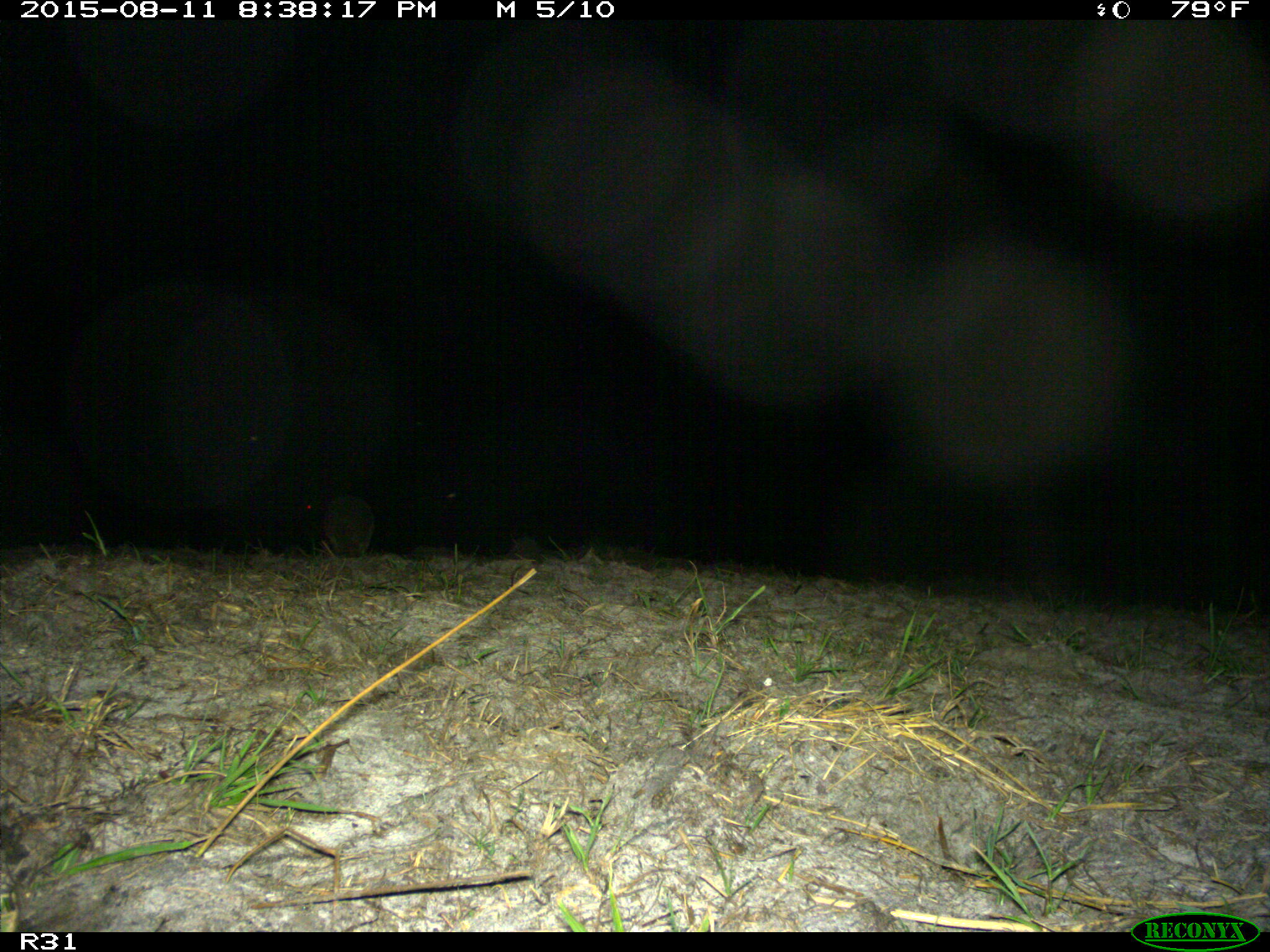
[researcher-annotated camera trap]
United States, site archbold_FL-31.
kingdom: Animalia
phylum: Chordata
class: Mammalia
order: Cingulata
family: Dasypodidae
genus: Dasypus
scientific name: Dasypus novemcinctus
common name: nine-banded armadillo